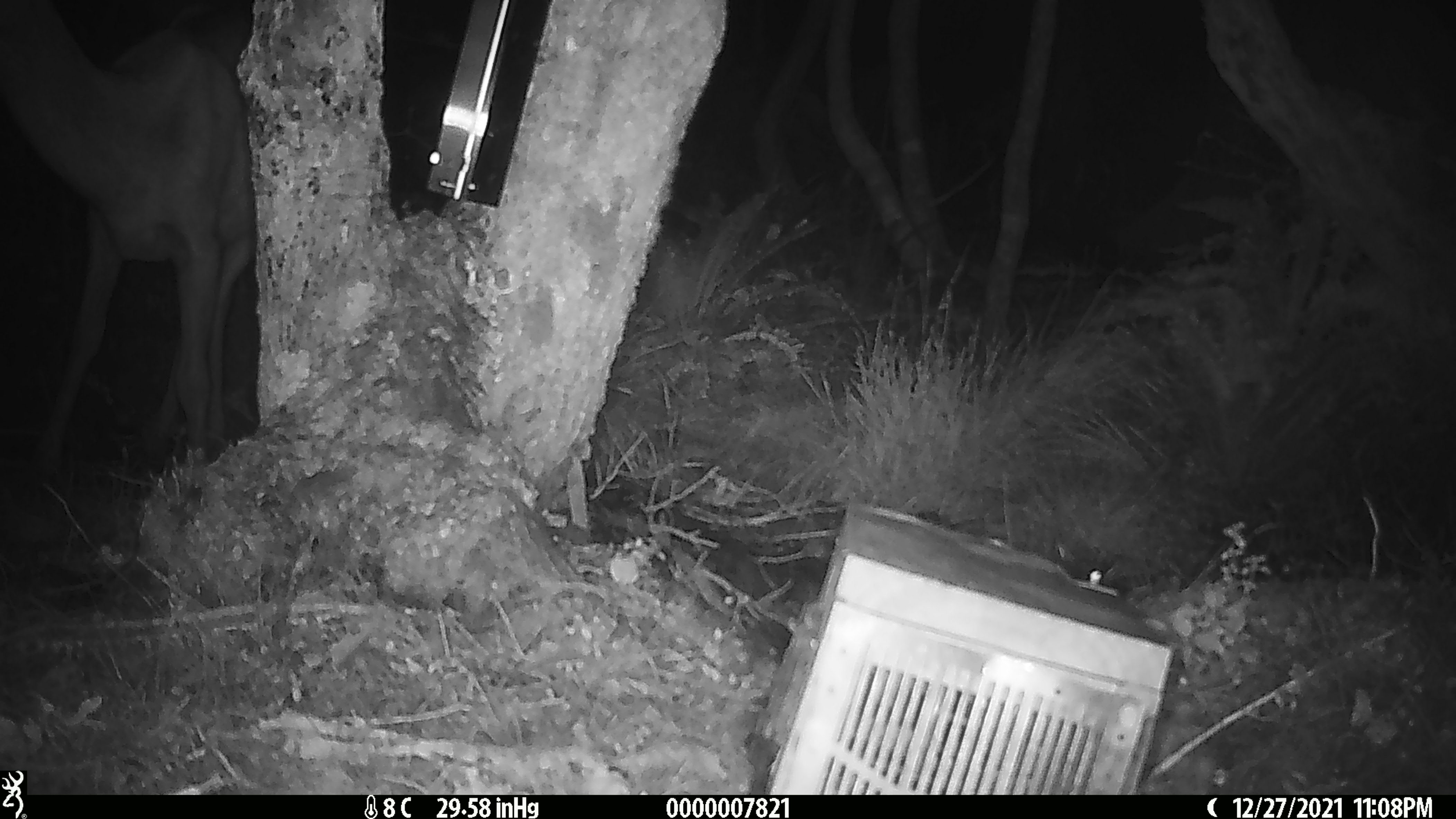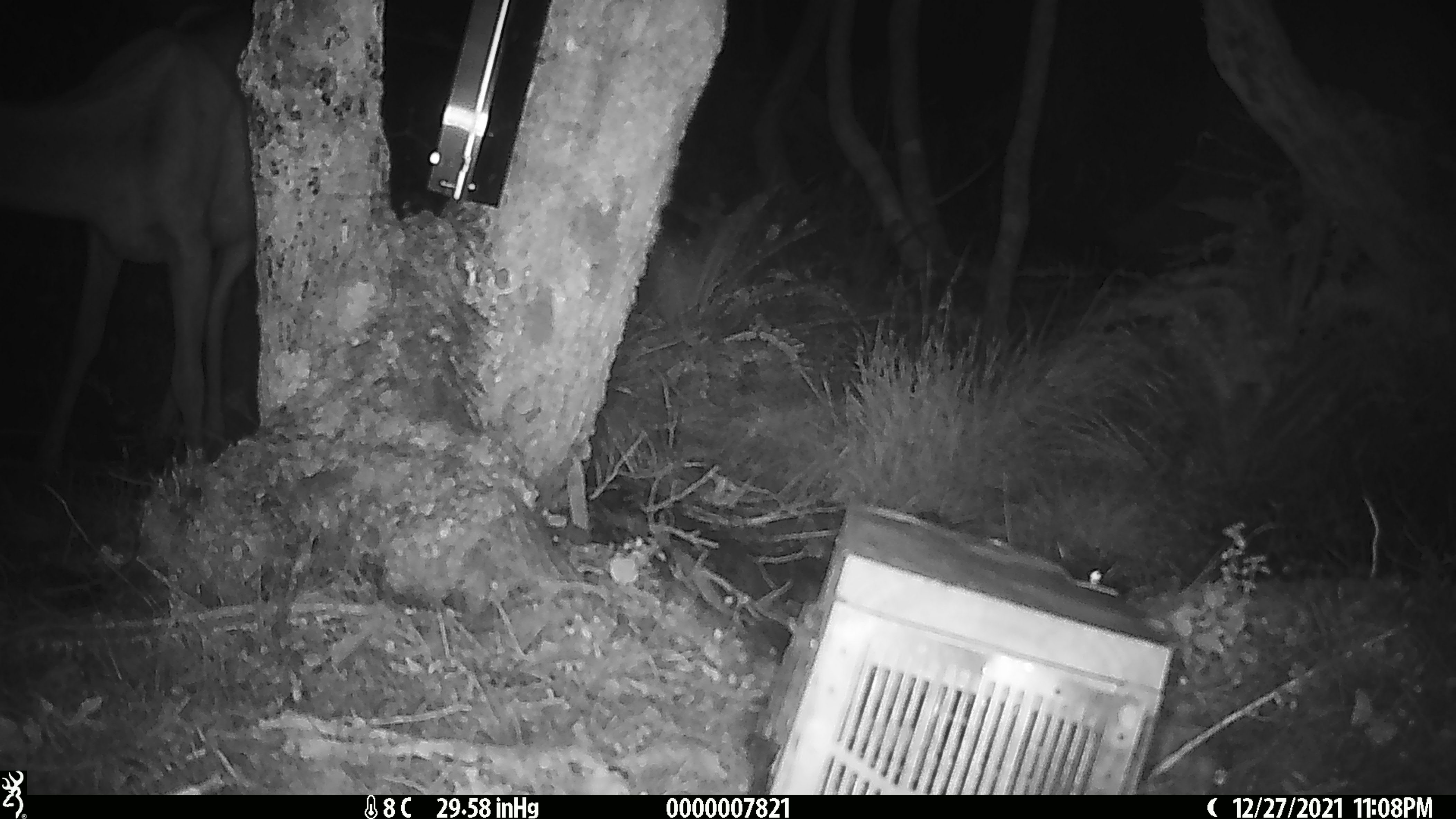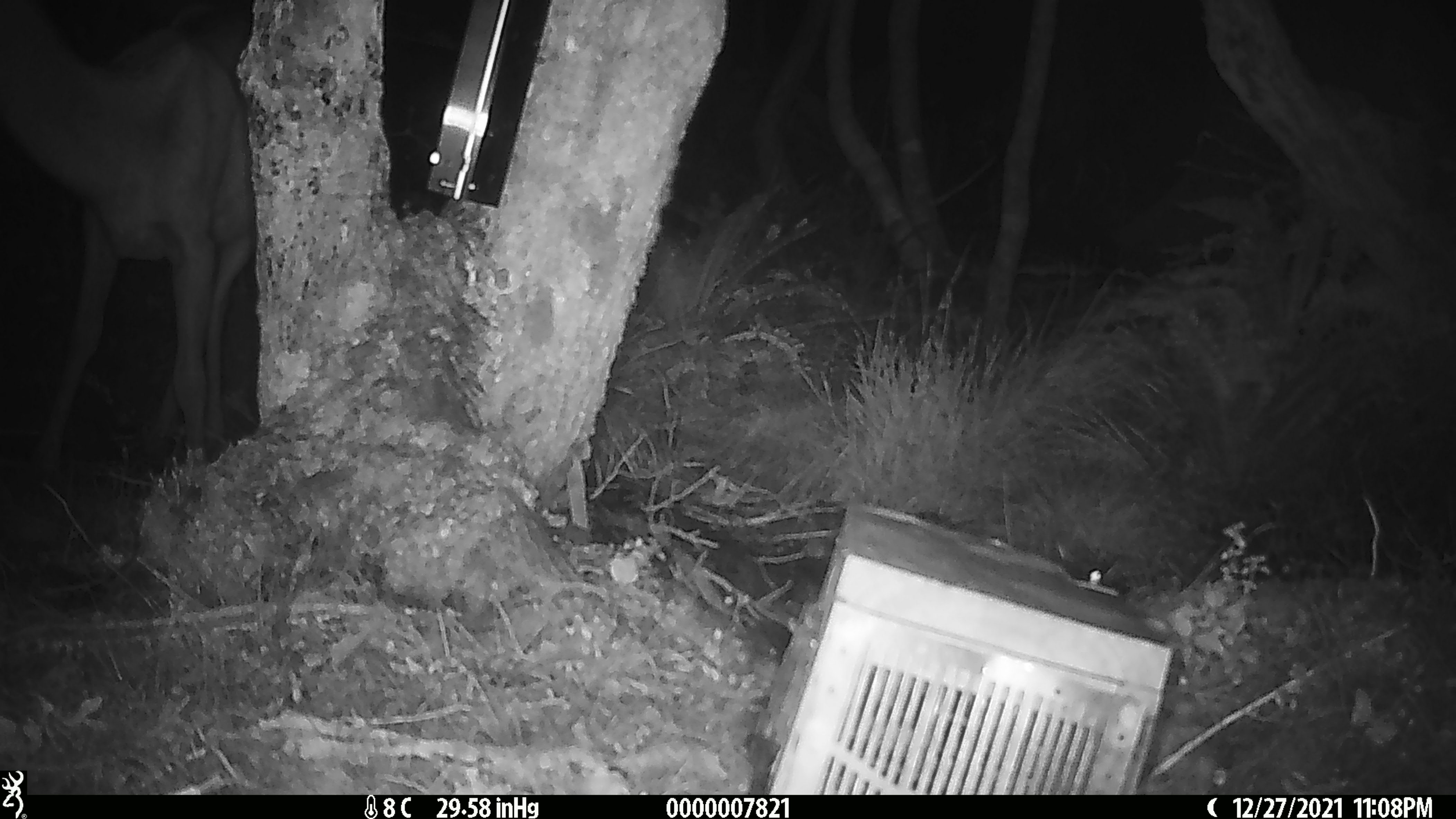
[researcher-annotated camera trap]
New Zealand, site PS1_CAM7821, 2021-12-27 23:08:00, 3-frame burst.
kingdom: Animalia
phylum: Chordata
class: Mammalia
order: Artiodactyla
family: Cervidae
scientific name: Cervidae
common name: deer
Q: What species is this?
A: Deer (Cervidae).